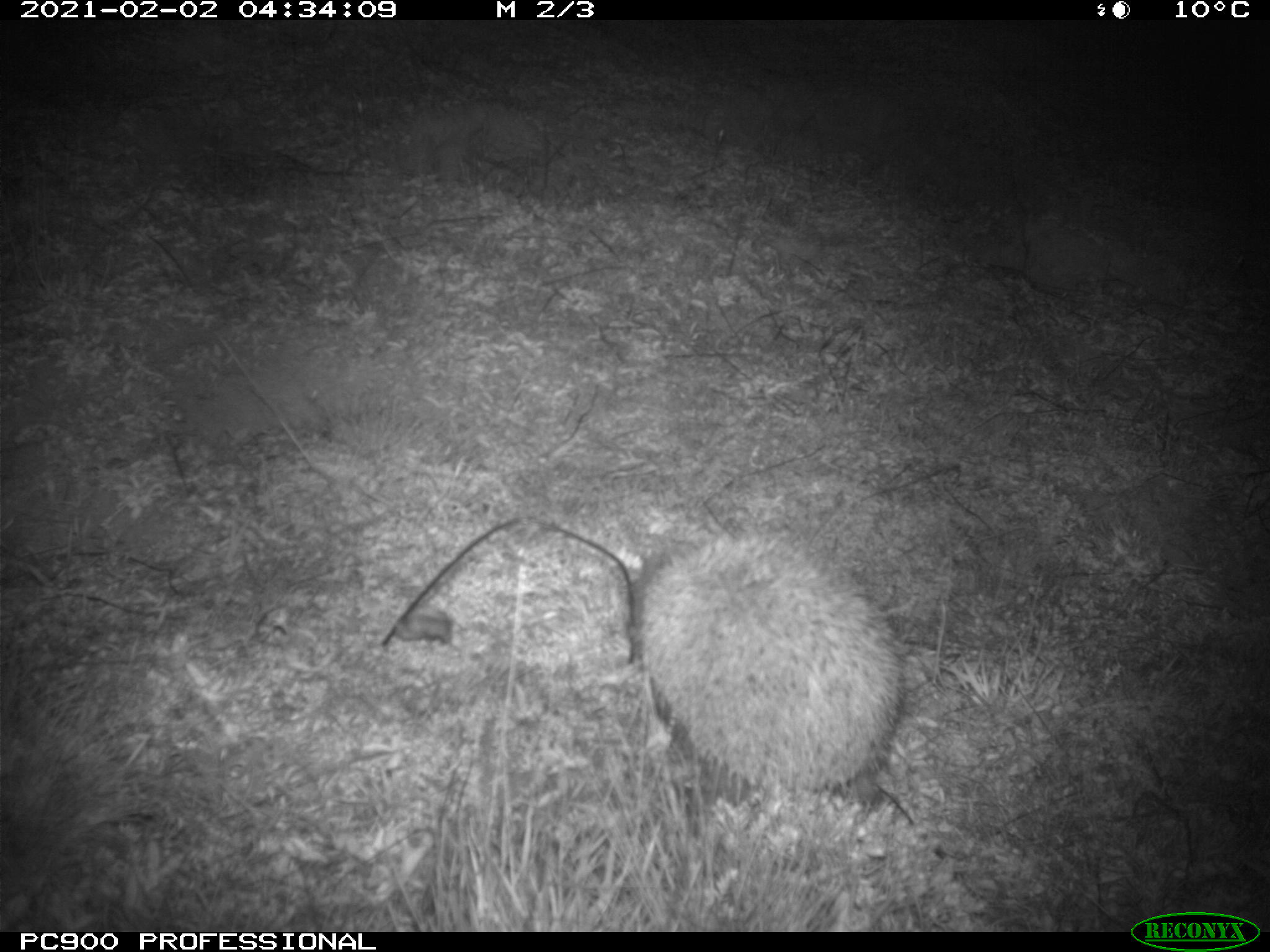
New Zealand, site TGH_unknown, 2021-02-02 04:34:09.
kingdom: Animalia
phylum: Chordata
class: Mammalia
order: Eulipotyphla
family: Erinaceidae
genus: Erinaceus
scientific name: Erinaceus europaeus europaeus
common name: european hedgehog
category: hedgehog